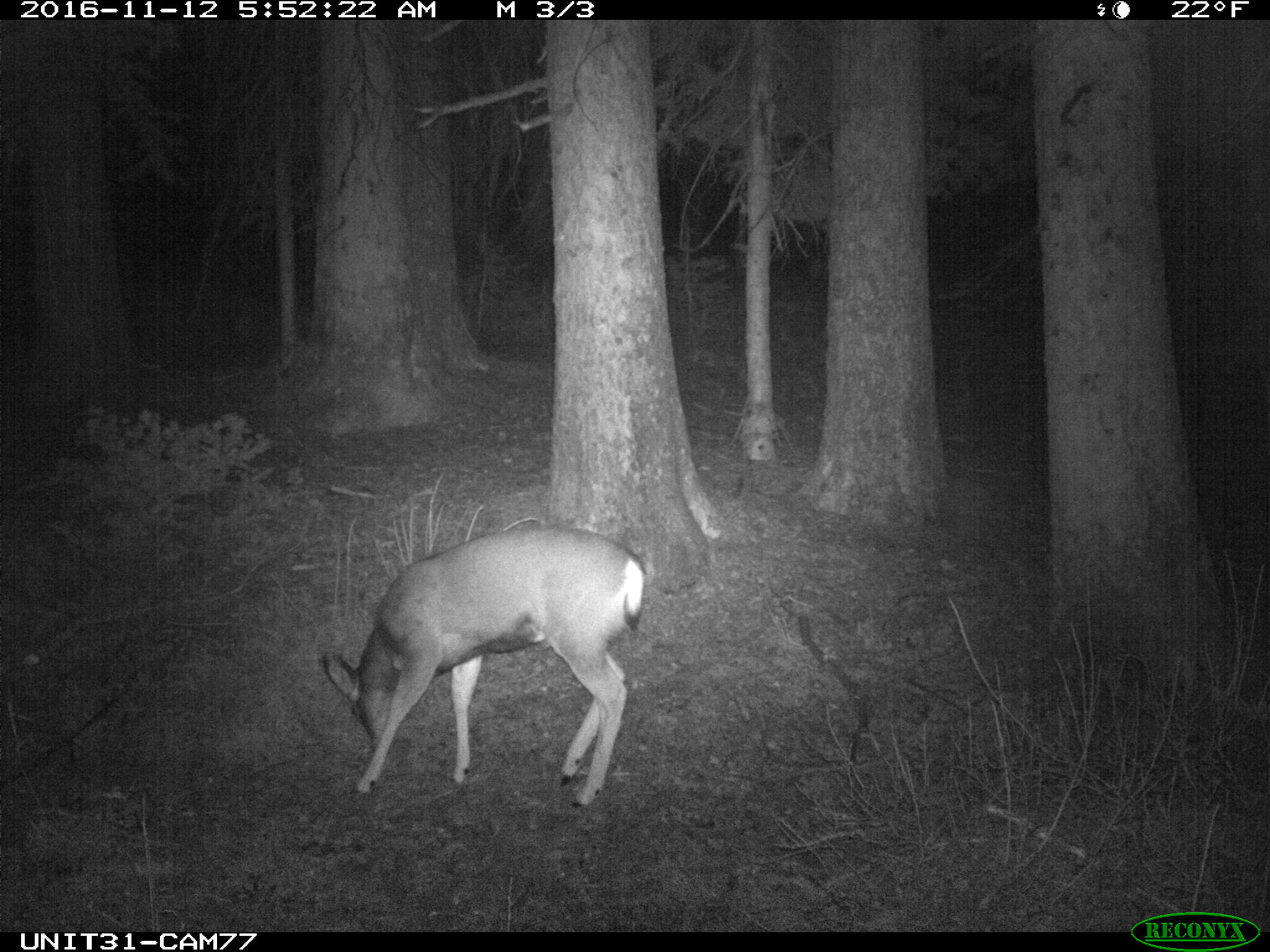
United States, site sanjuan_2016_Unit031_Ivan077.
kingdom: Animalia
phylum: Chordata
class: Mammalia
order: Artiodactyla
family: Cervidae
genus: Odocoileus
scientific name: Odocoileus hemionus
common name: mule deer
Odocoileus hemionus (mule deer).